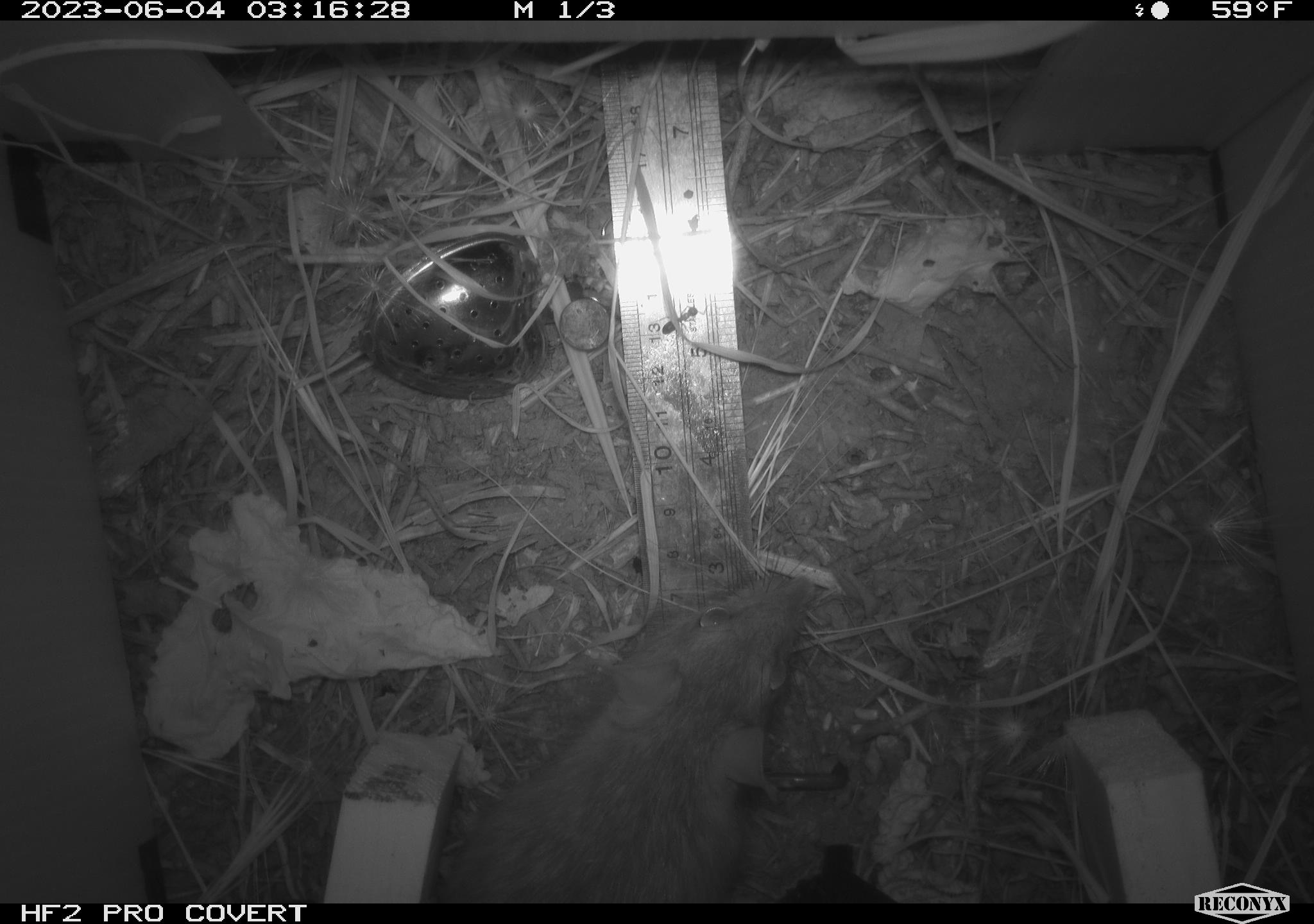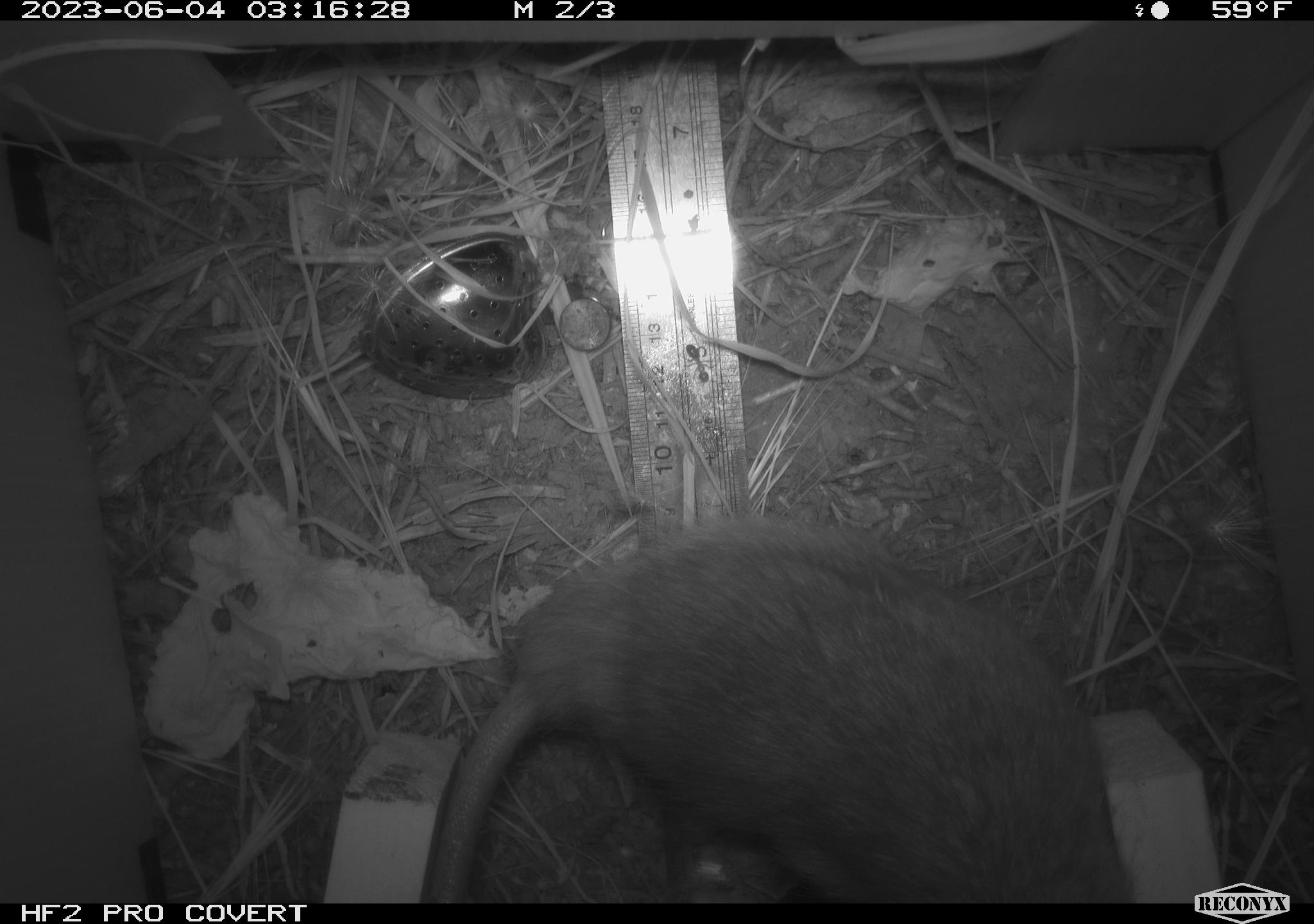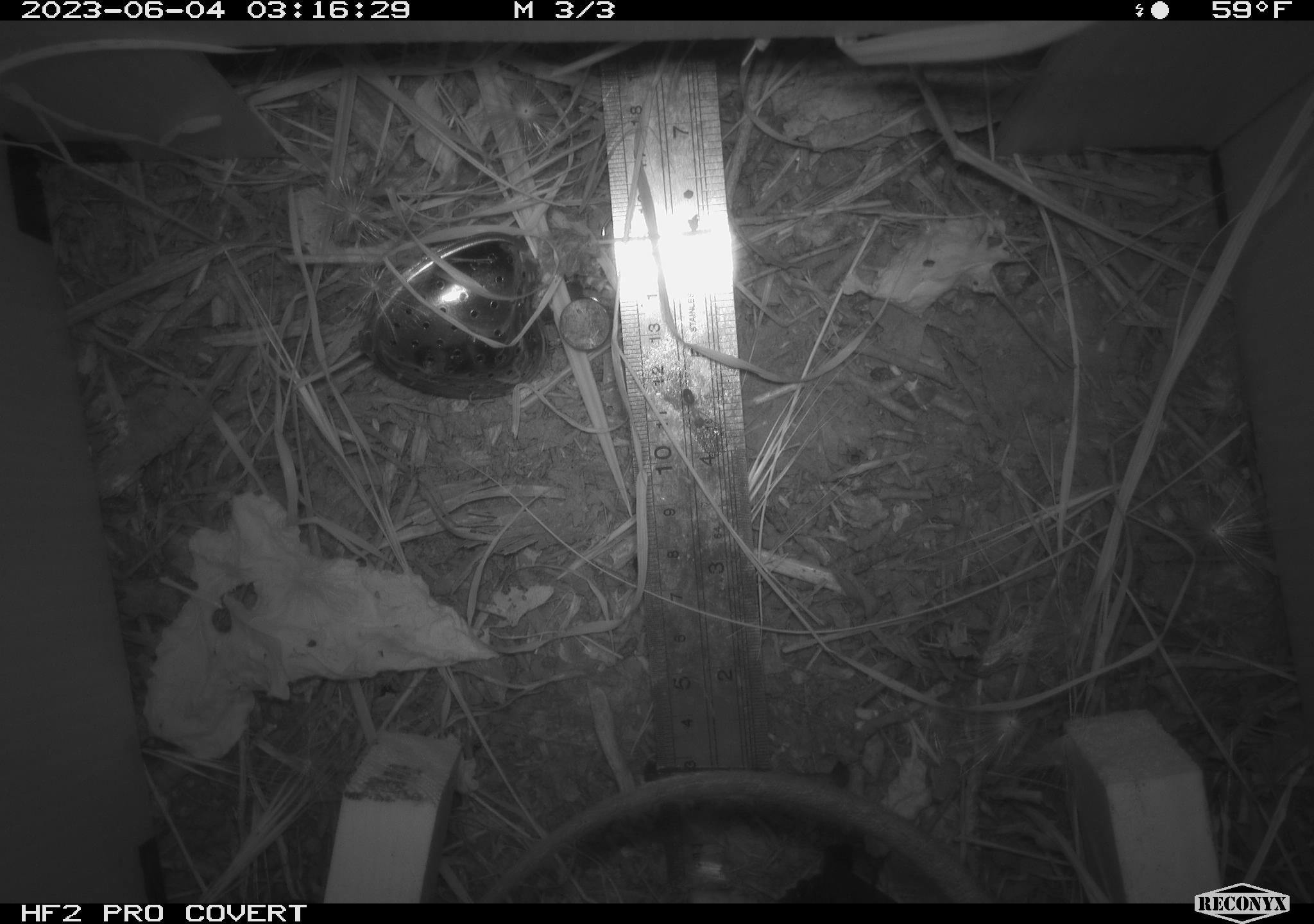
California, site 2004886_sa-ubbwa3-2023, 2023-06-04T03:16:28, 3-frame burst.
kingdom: Animalia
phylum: Chordata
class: Mammalia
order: Rodentia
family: Muridae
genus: Rattus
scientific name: Rattus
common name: rat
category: rattus species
Rattus species (rat) (Rattus).